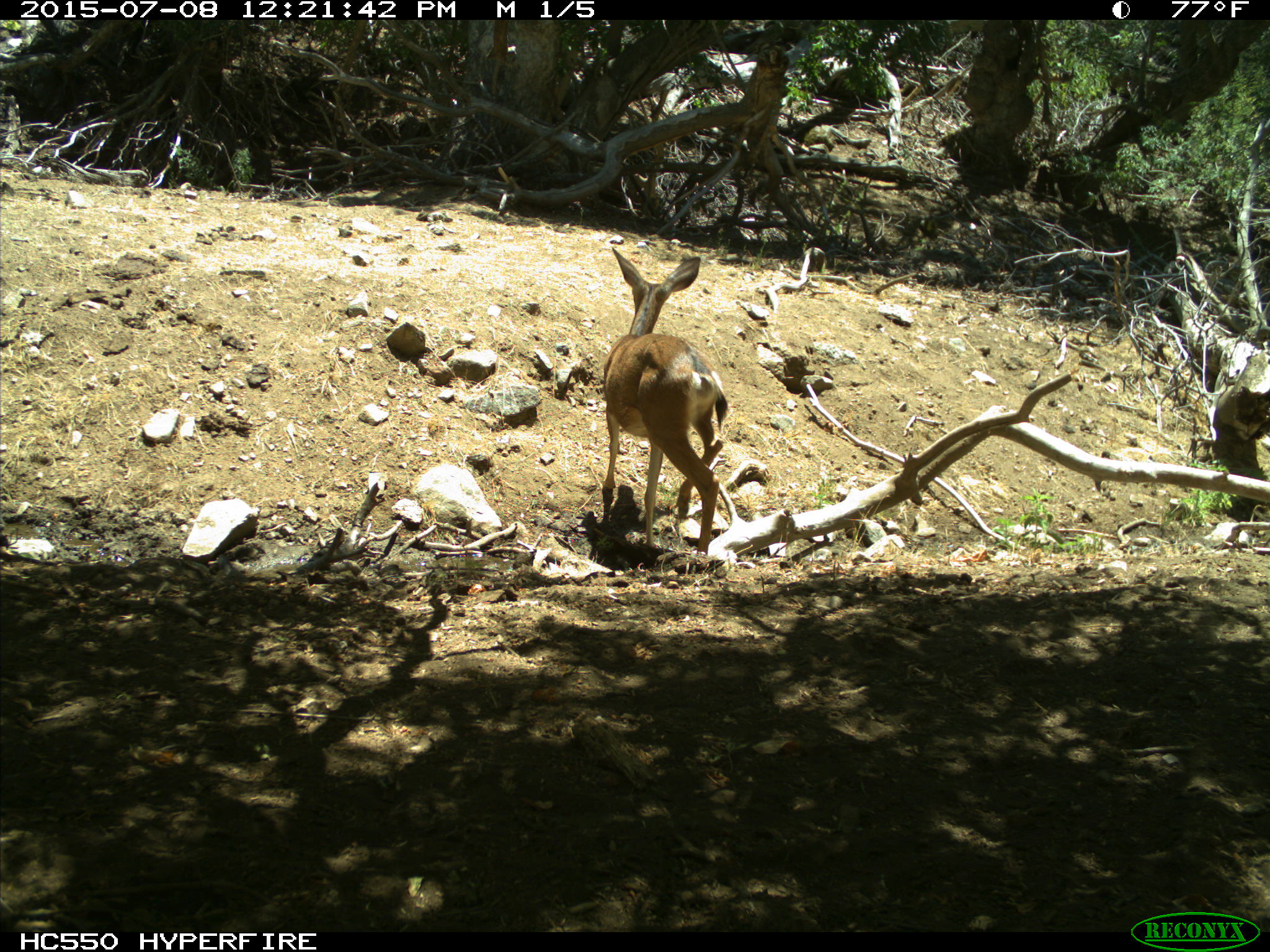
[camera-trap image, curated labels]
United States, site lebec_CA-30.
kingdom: Animalia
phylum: Chordata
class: Mammalia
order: Artiodactyla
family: Cervidae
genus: Odocoileus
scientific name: Odocoileus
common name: deer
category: unidentified deer